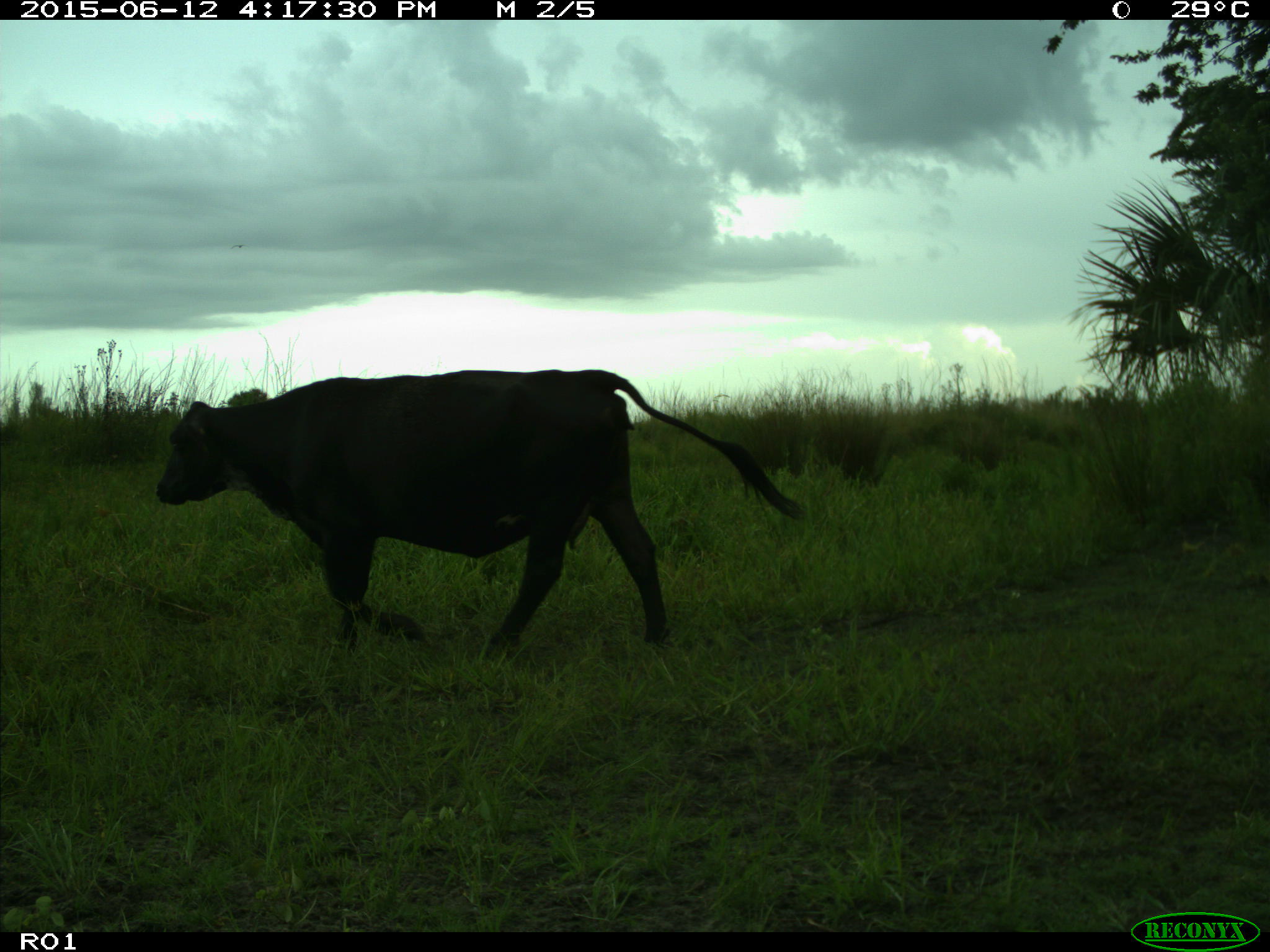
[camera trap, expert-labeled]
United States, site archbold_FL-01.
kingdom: Animalia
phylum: Chordata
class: Mammalia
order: Artiodactyla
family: Bovidae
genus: Bos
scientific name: Bos taurus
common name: domestic cow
Bos taurus (domestic cow).